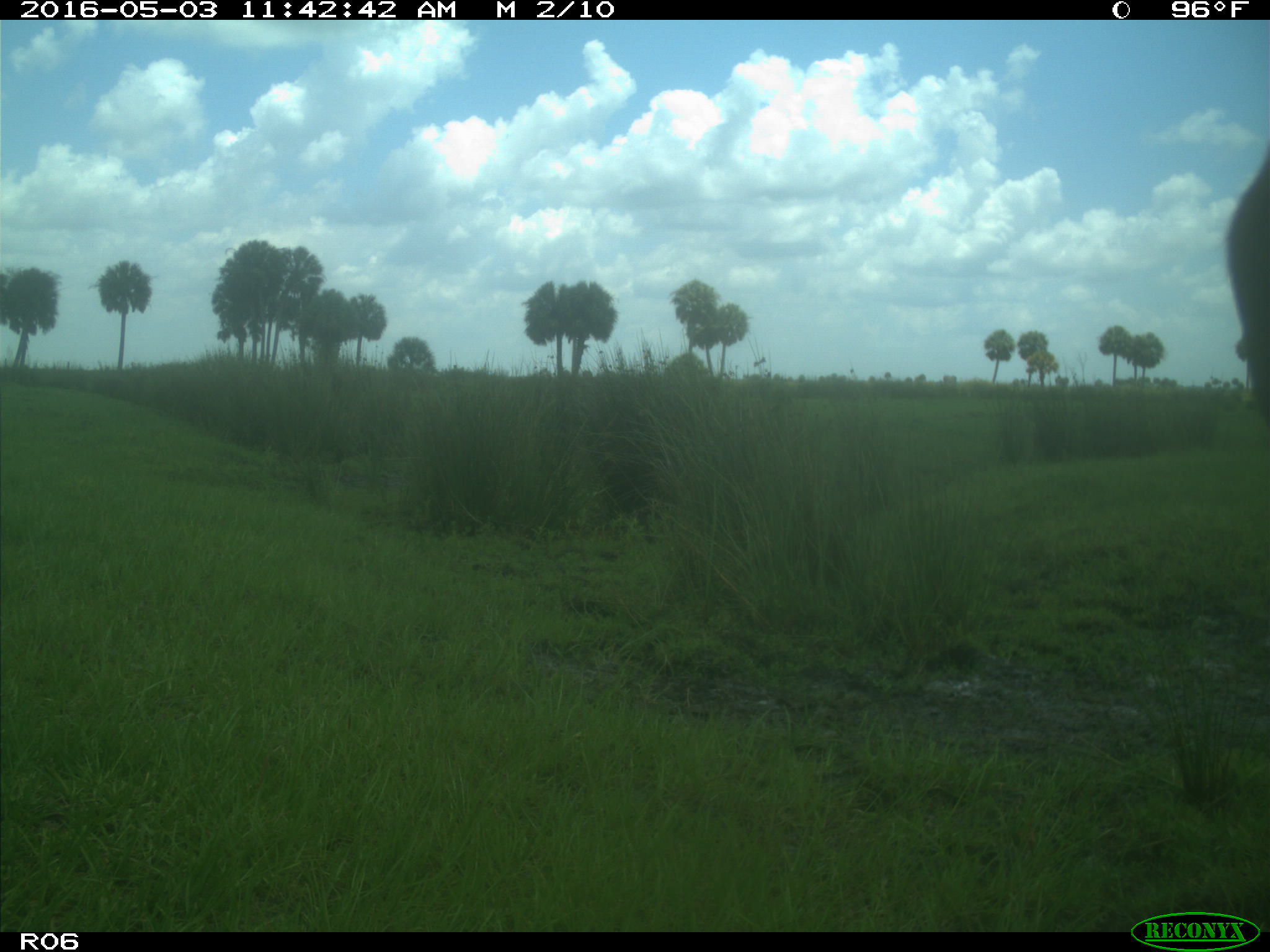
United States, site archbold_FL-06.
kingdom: Animalia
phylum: Chordata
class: Mammalia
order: Artiodactyla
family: Bovidae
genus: Bos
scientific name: Bos taurus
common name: domestic cow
Bos taurus (domestic cow).